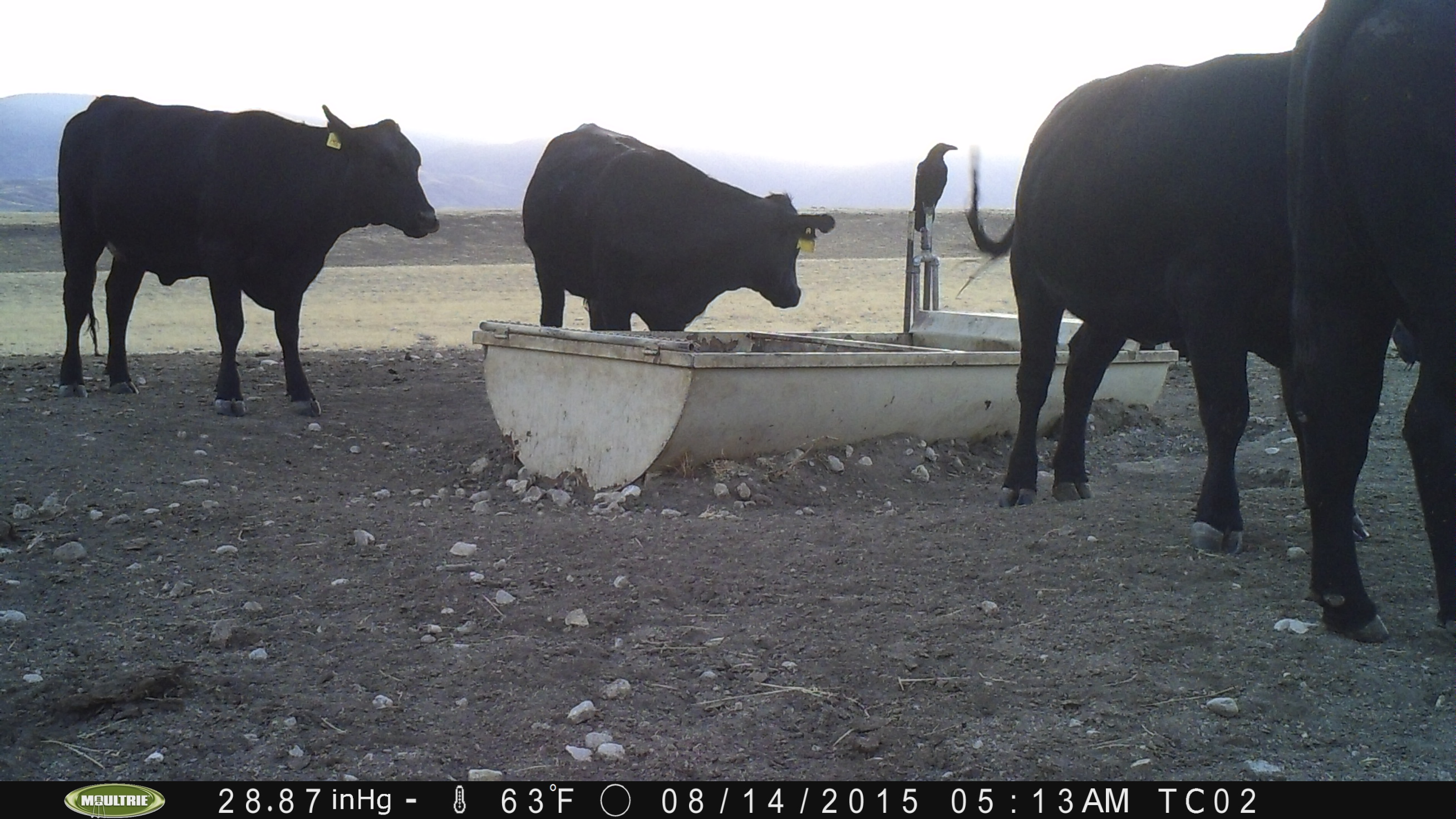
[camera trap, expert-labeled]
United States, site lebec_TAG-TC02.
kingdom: Animalia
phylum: Chordata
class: Mammalia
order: Artiodactyla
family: Bovidae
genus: Bos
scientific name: Bos taurus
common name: domestic cow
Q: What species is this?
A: Bos taurus (domestic cow).